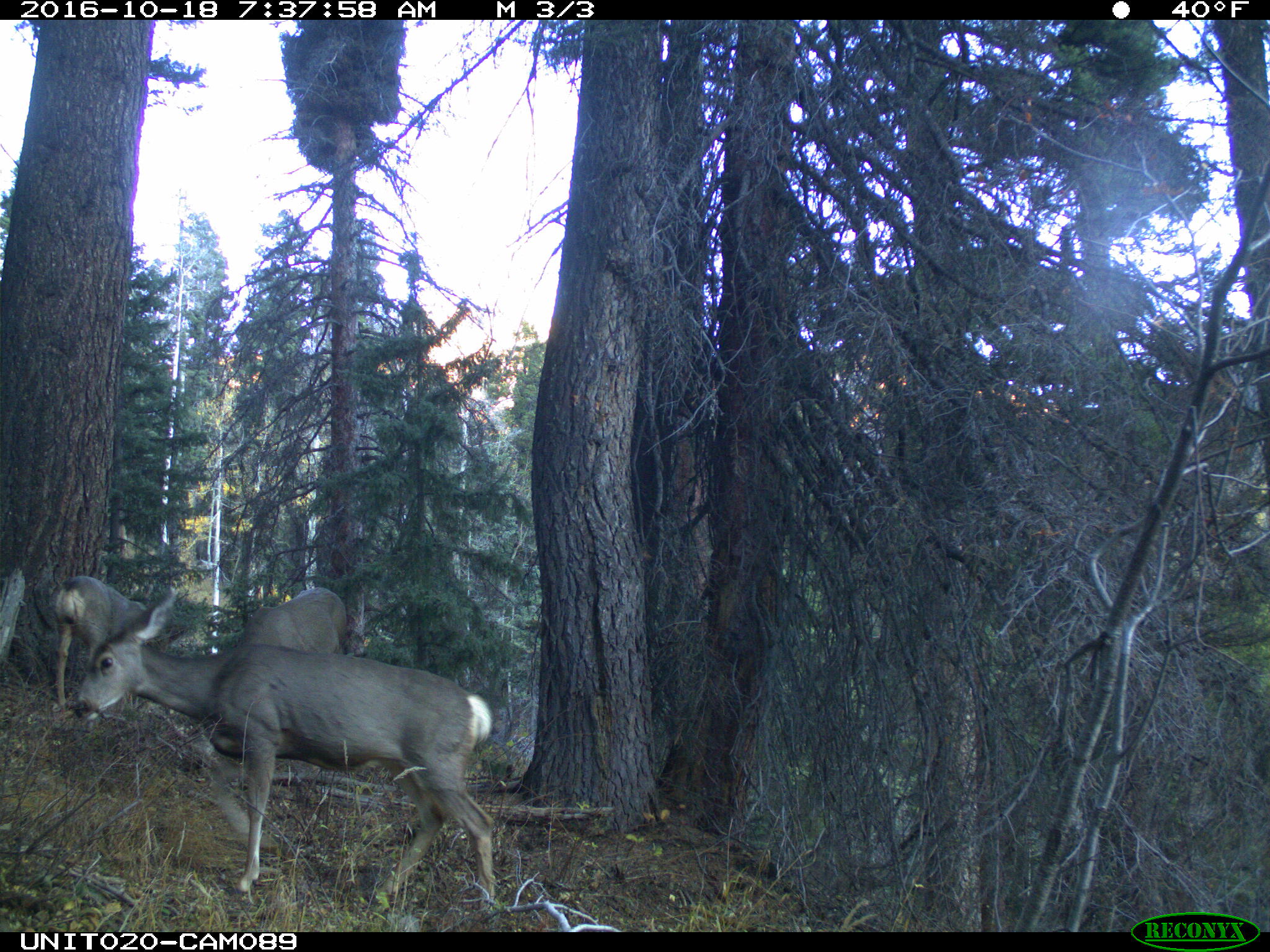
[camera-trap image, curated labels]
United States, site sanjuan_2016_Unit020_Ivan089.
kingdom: Animalia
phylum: Chordata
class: Mammalia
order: Artiodactyla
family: Cervidae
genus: Odocoileus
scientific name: Odocoileus hemionus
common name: mule deer